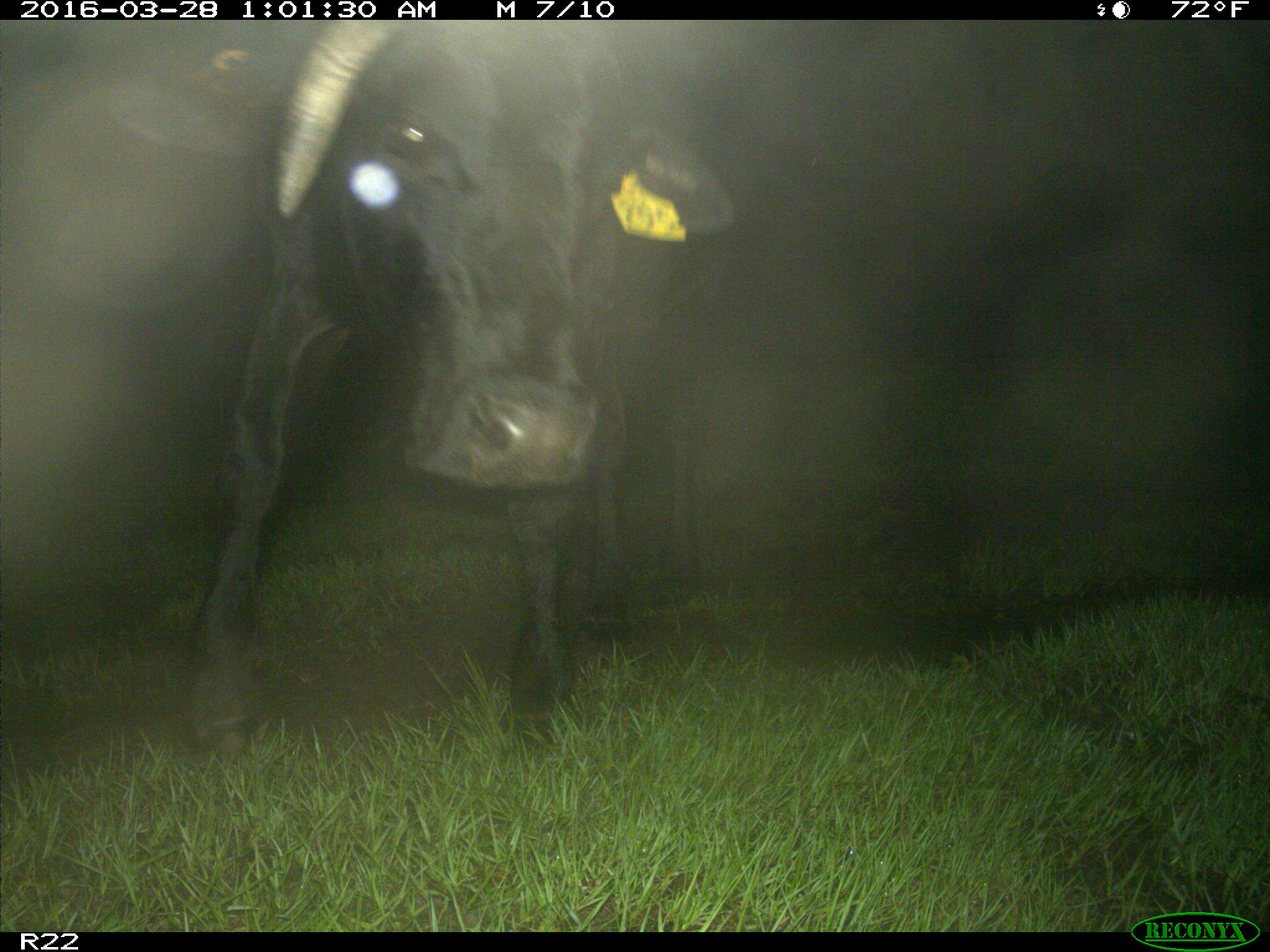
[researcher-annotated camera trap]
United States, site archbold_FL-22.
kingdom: Animalia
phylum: Chordata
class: Mammalia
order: Artiodactyla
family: Bovidae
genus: Bos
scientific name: Bos taurus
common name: domestic cow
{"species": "Bos taurus (domestic cow)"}